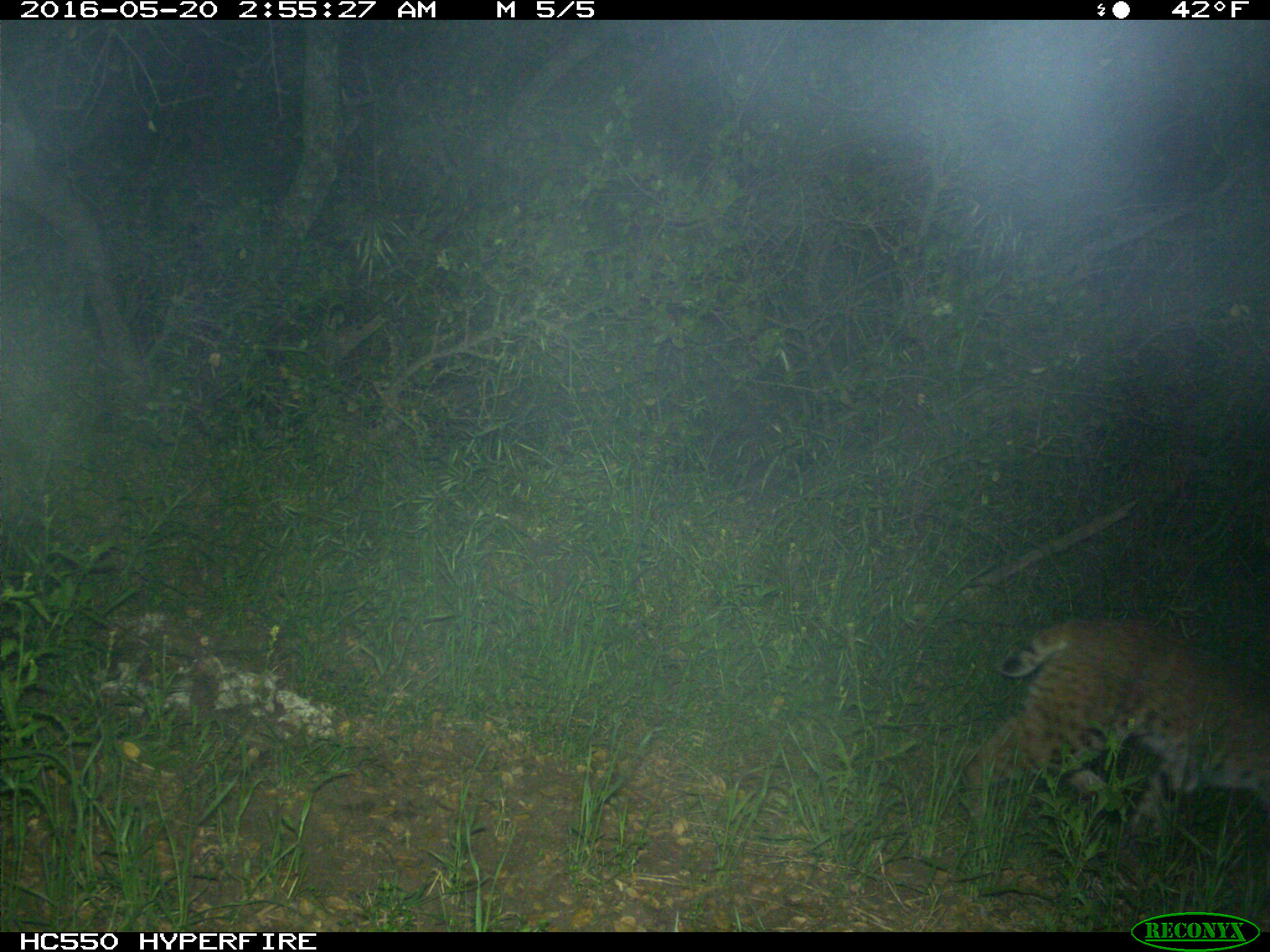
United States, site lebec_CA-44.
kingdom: Animalia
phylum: Chordata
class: Mammalia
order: Carnivora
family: Felidae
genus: Lynx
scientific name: Lynx rufus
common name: bobcat